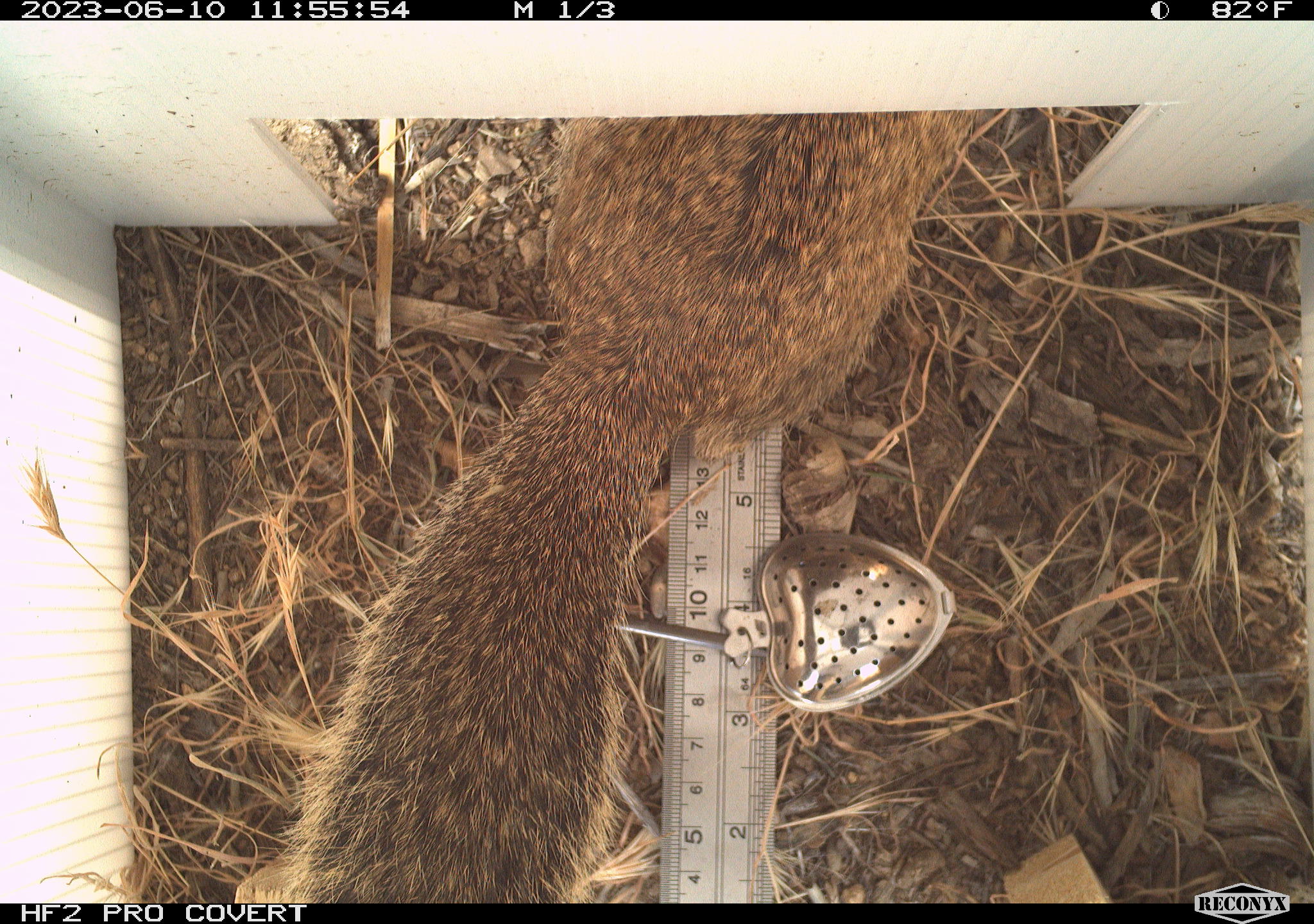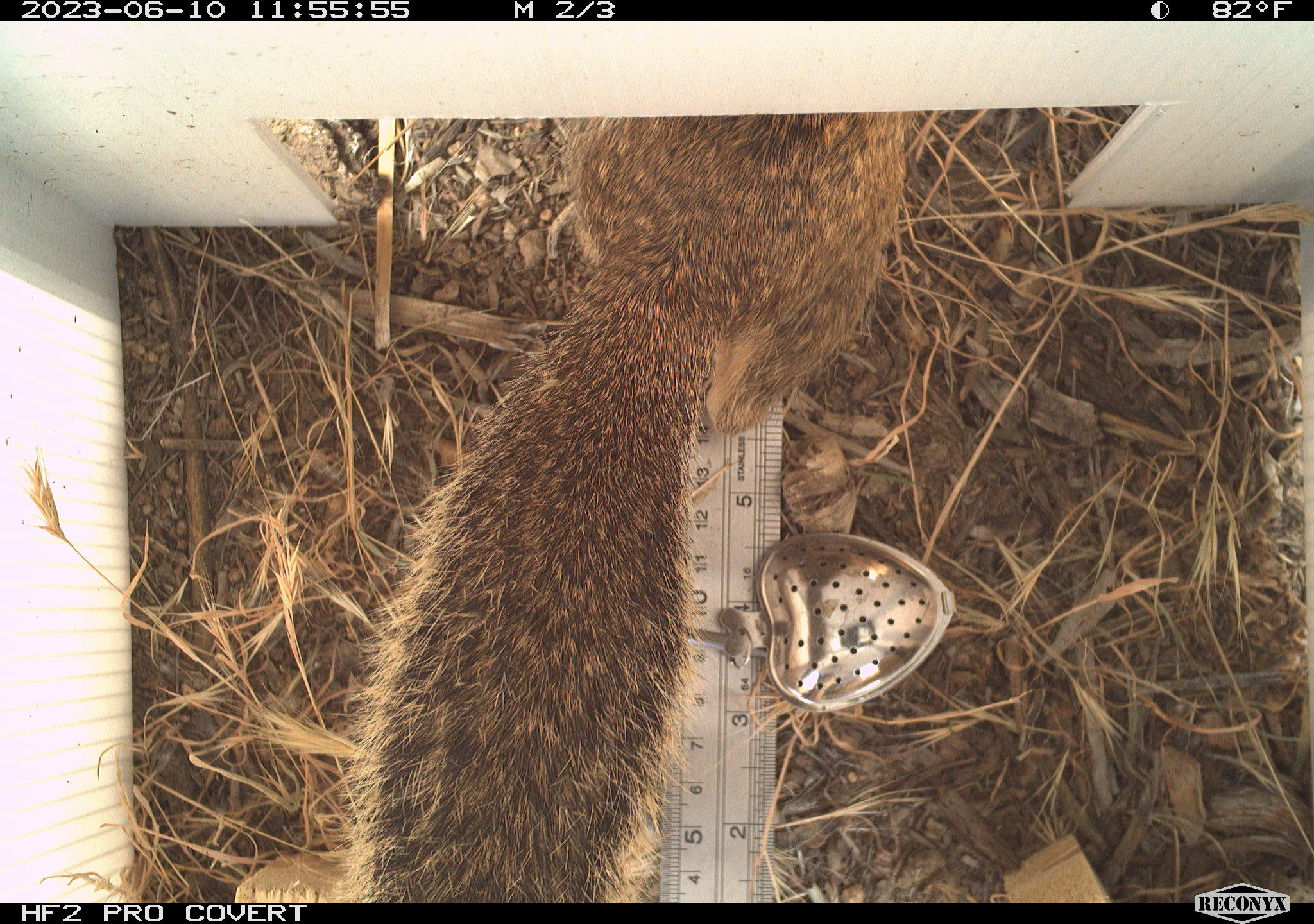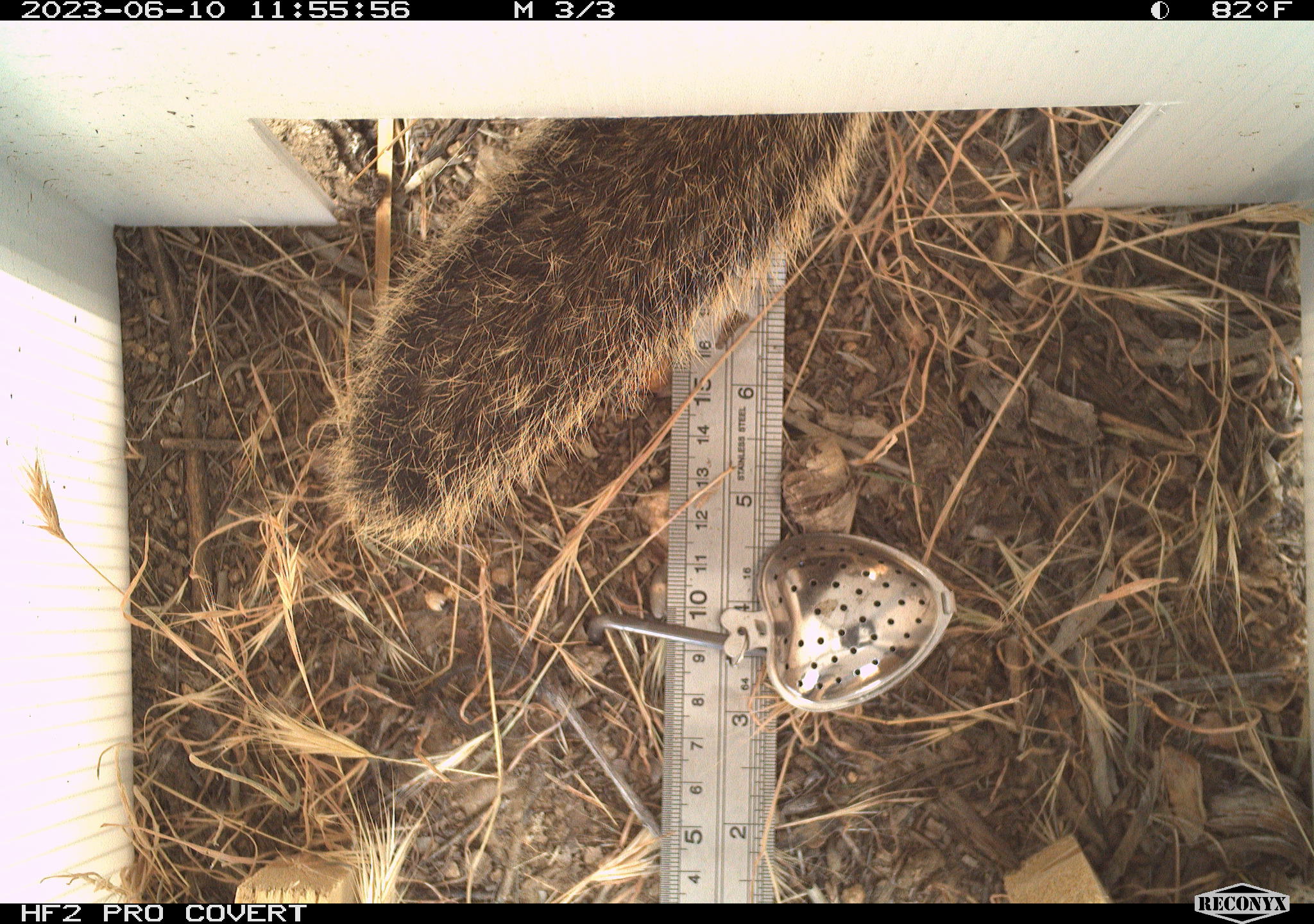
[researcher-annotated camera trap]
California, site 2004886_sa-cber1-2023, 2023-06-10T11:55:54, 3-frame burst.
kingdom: Animalia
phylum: Chordata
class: Mammalia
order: Rodentia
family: Sciuridae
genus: Otospermophilus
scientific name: Otospermophilus beecheyi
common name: california ground squirrel